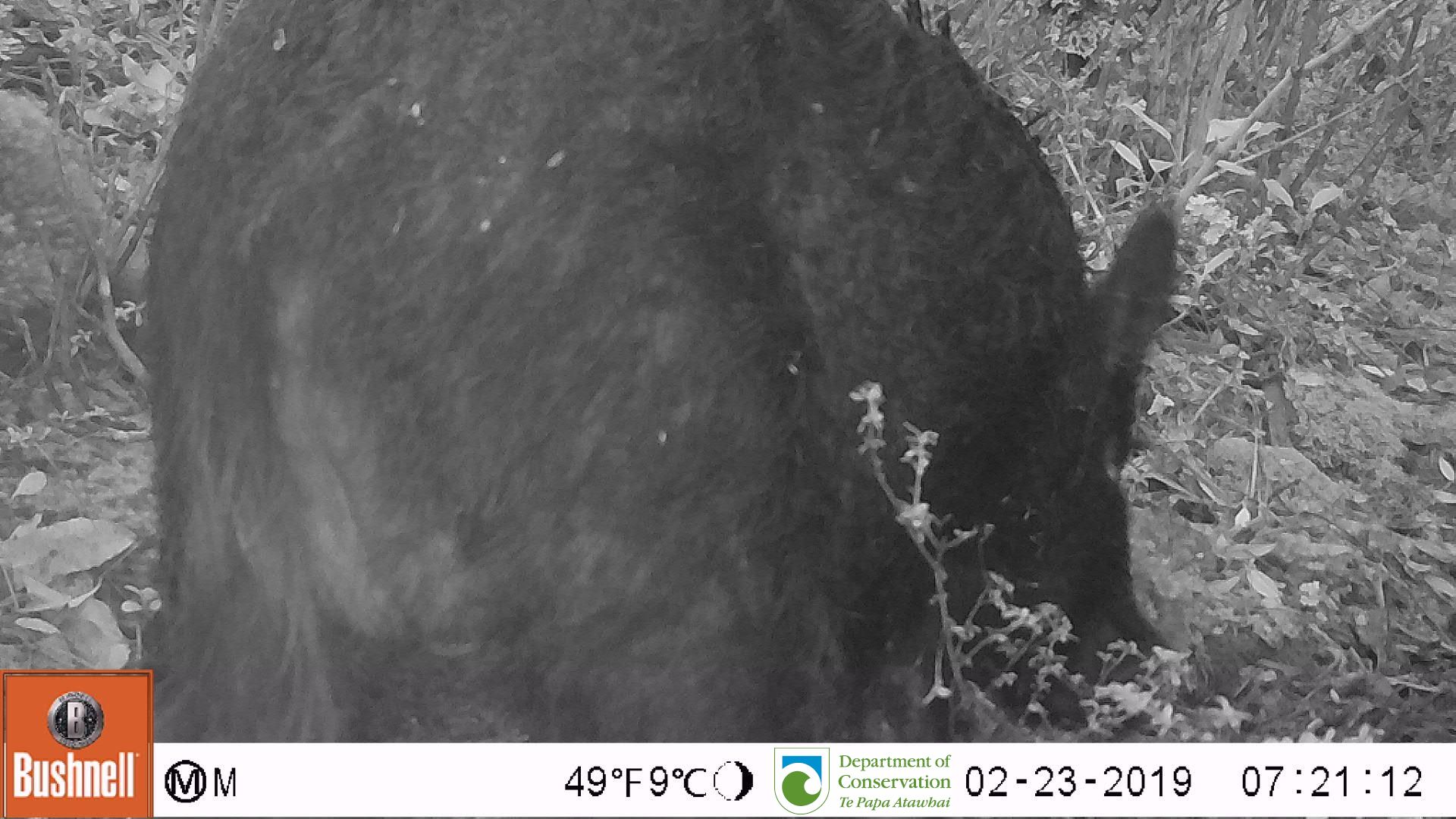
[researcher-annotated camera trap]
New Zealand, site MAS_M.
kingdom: Animalia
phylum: Chordata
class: Mammalia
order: Artiodactyla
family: Suidae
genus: Sus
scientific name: Sus scrofa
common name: pig